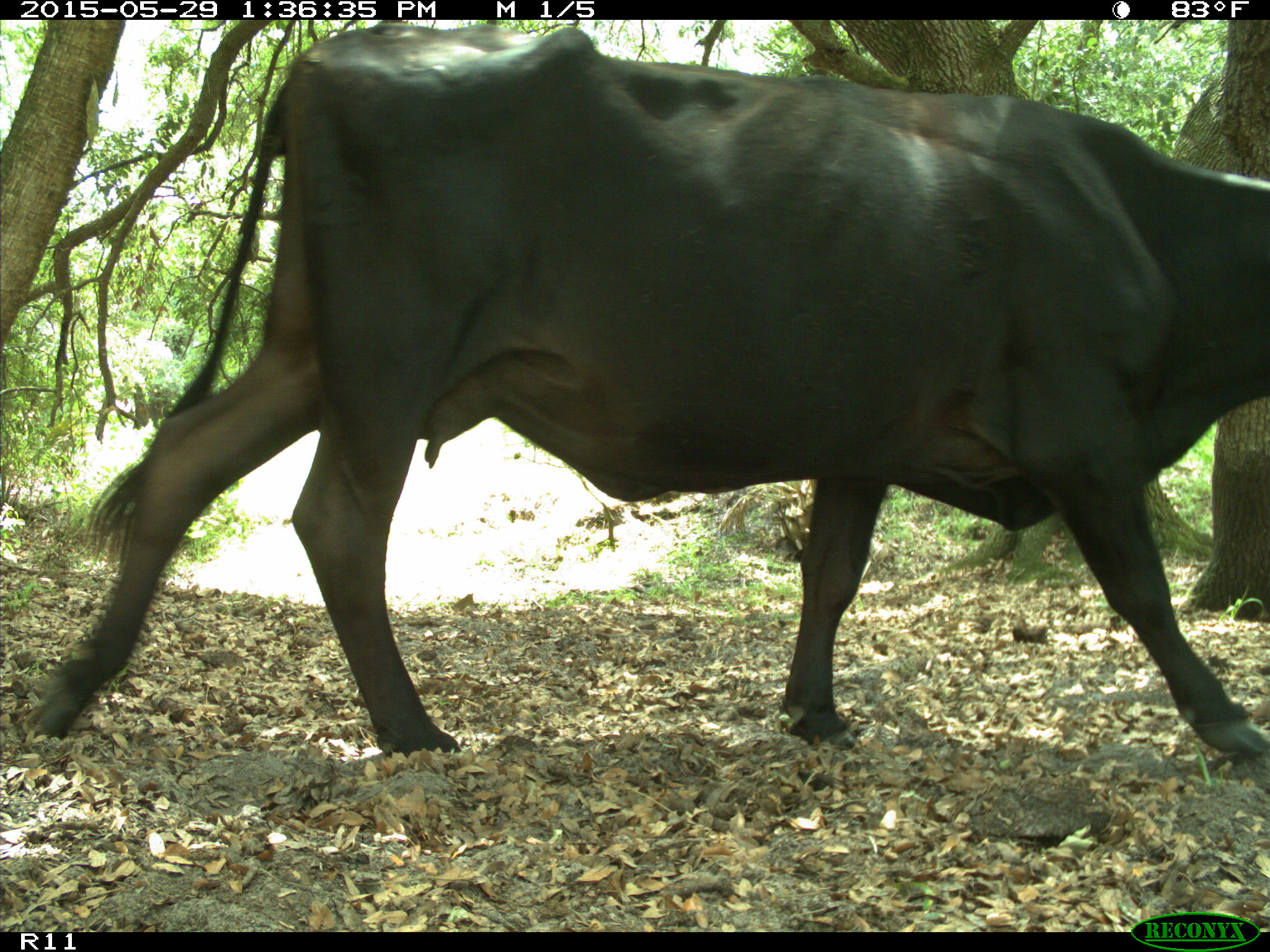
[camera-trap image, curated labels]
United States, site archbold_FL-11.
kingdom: Animalia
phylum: Chordata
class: Mammalia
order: Artiodactyla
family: Bovidae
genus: Bos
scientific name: Bos taurus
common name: domestic cow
Bos taurus (domestic cow).